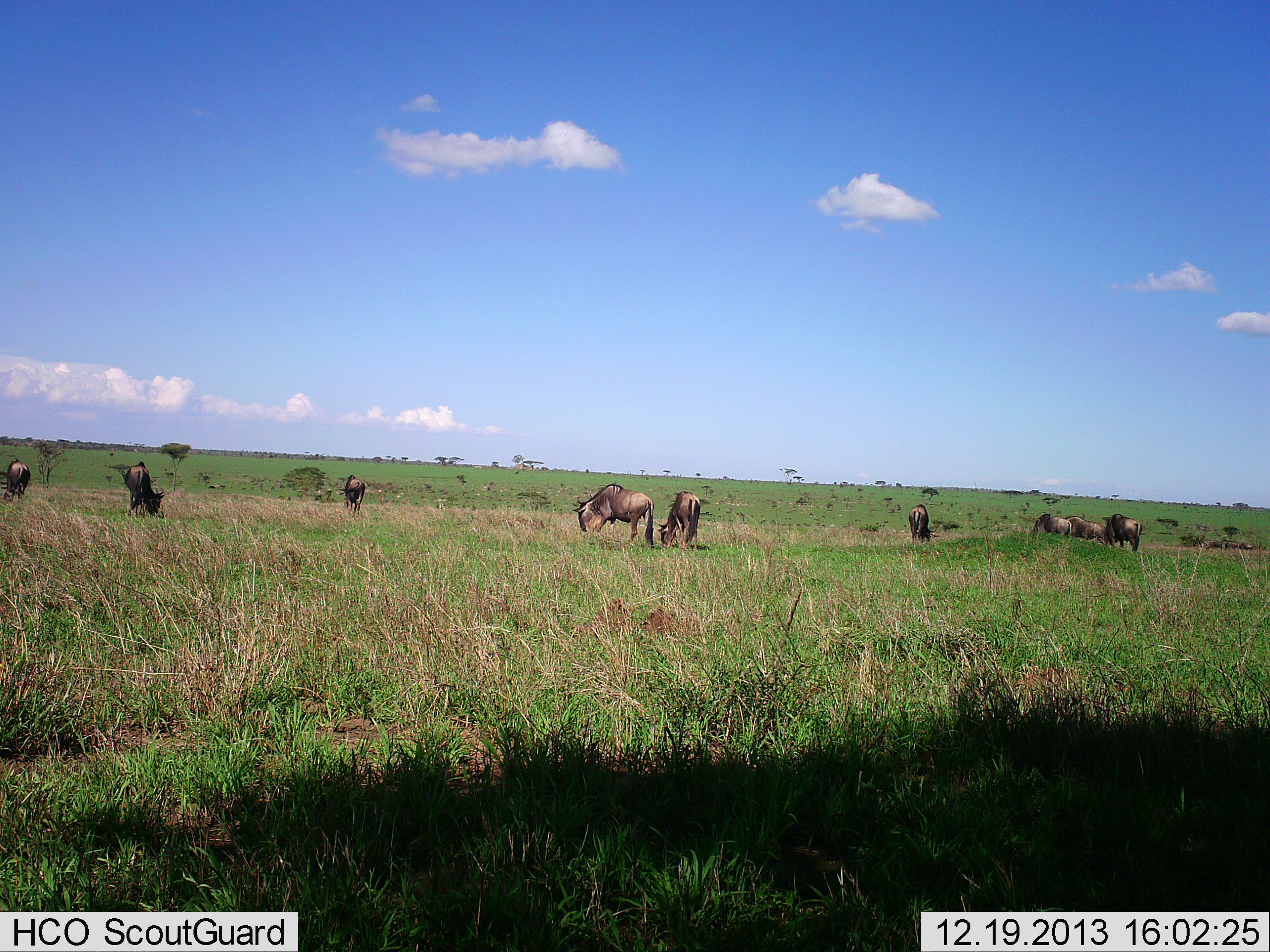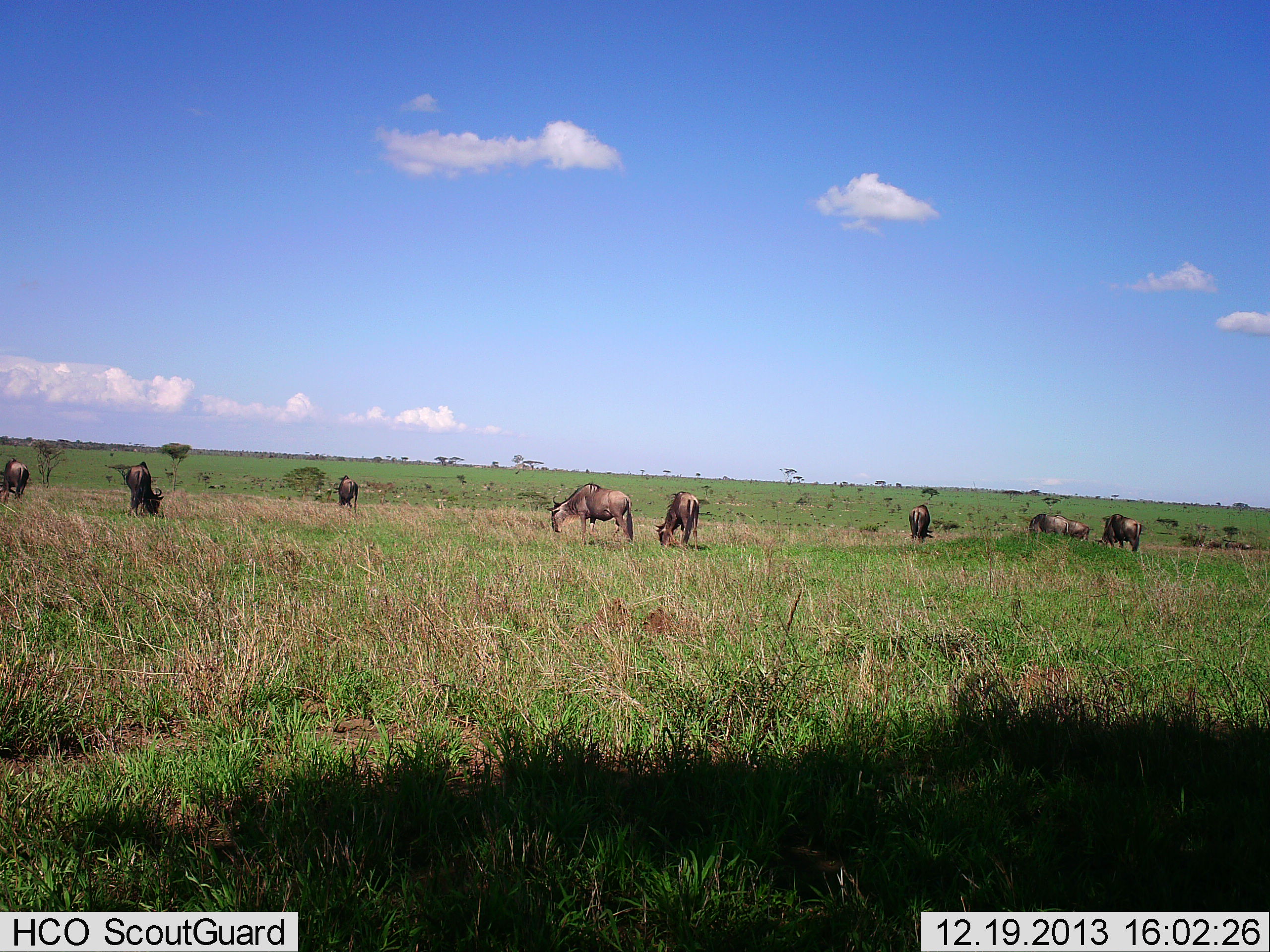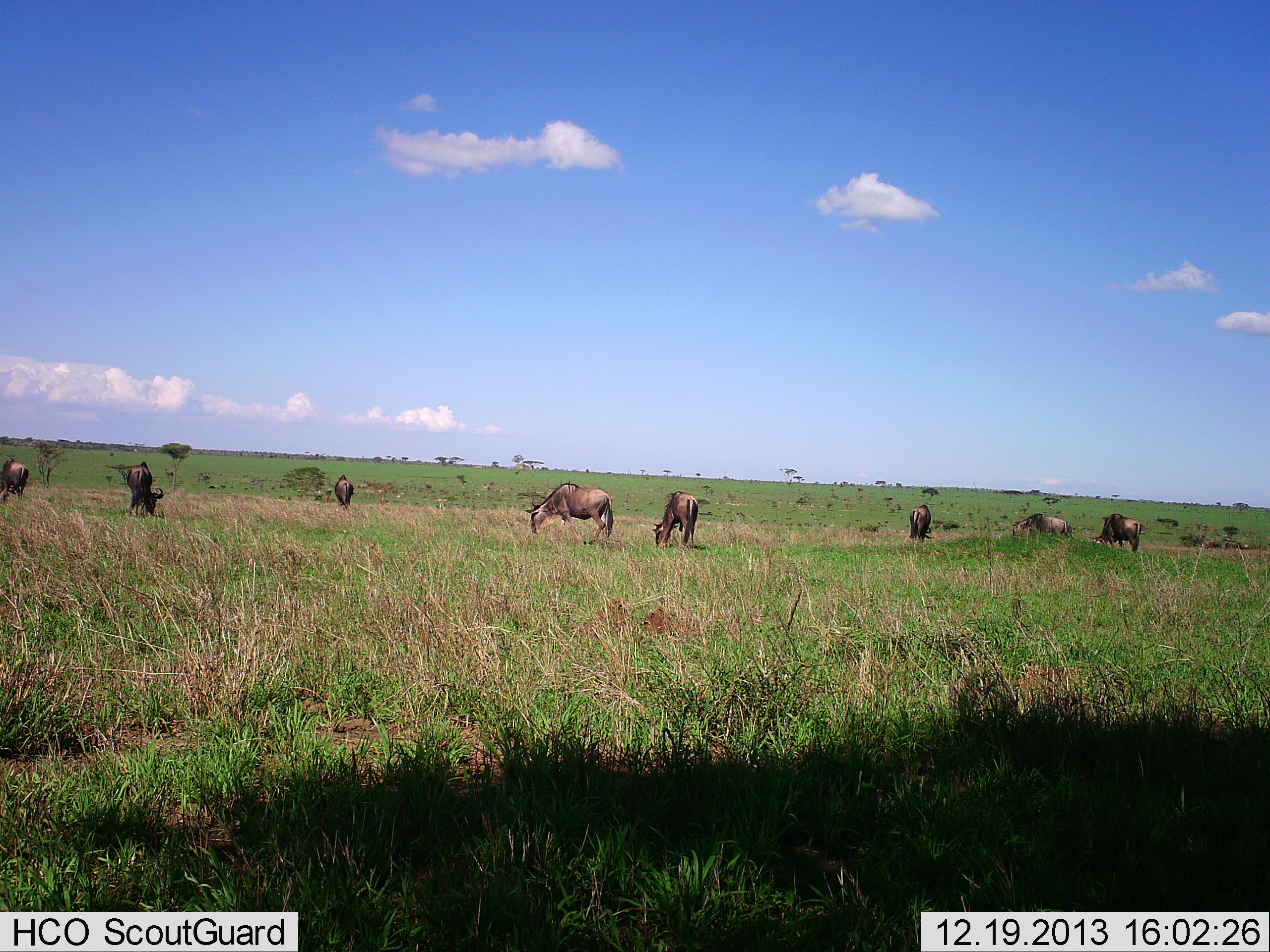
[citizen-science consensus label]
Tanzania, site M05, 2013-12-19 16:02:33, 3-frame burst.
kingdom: Animalia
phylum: Chordata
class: Mammalia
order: Artiodactyla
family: Bovidae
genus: Connochaetes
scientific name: Connochaetes taurinus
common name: blue wildebeest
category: wildebeest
Wildebeest (blue wildebeest) (Connochaetes taurinus), count 8. Behavior (volunteer vote fractions): standing 60%, resting 10%, moving 30%, interacting 0%. Young present (vote fraction): 0%. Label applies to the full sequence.